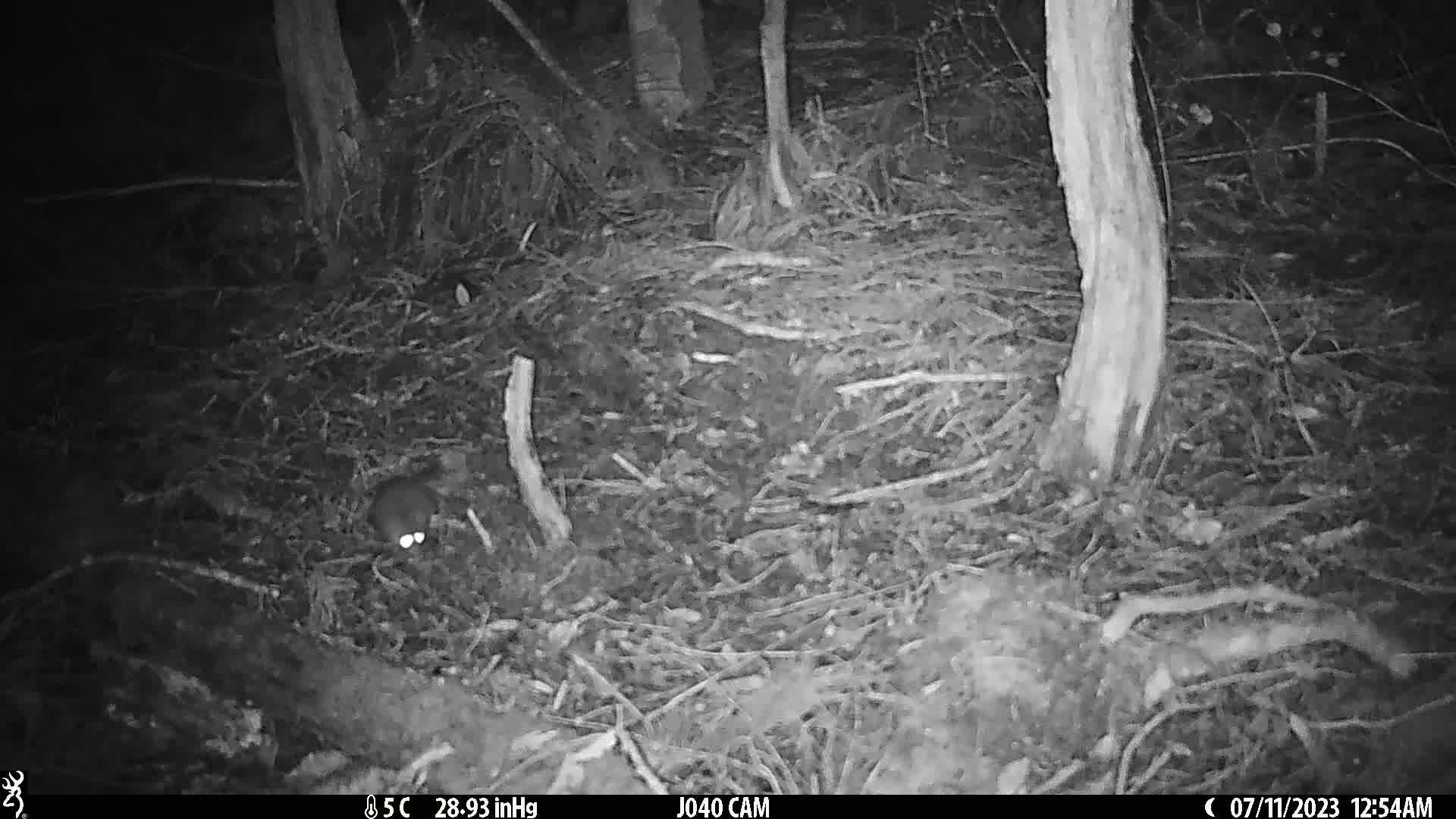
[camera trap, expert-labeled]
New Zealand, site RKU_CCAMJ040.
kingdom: Animalia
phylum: Chordata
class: Mammalia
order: Rodentia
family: Muridae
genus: Rattus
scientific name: Rattus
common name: rat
Rat (Rattus).